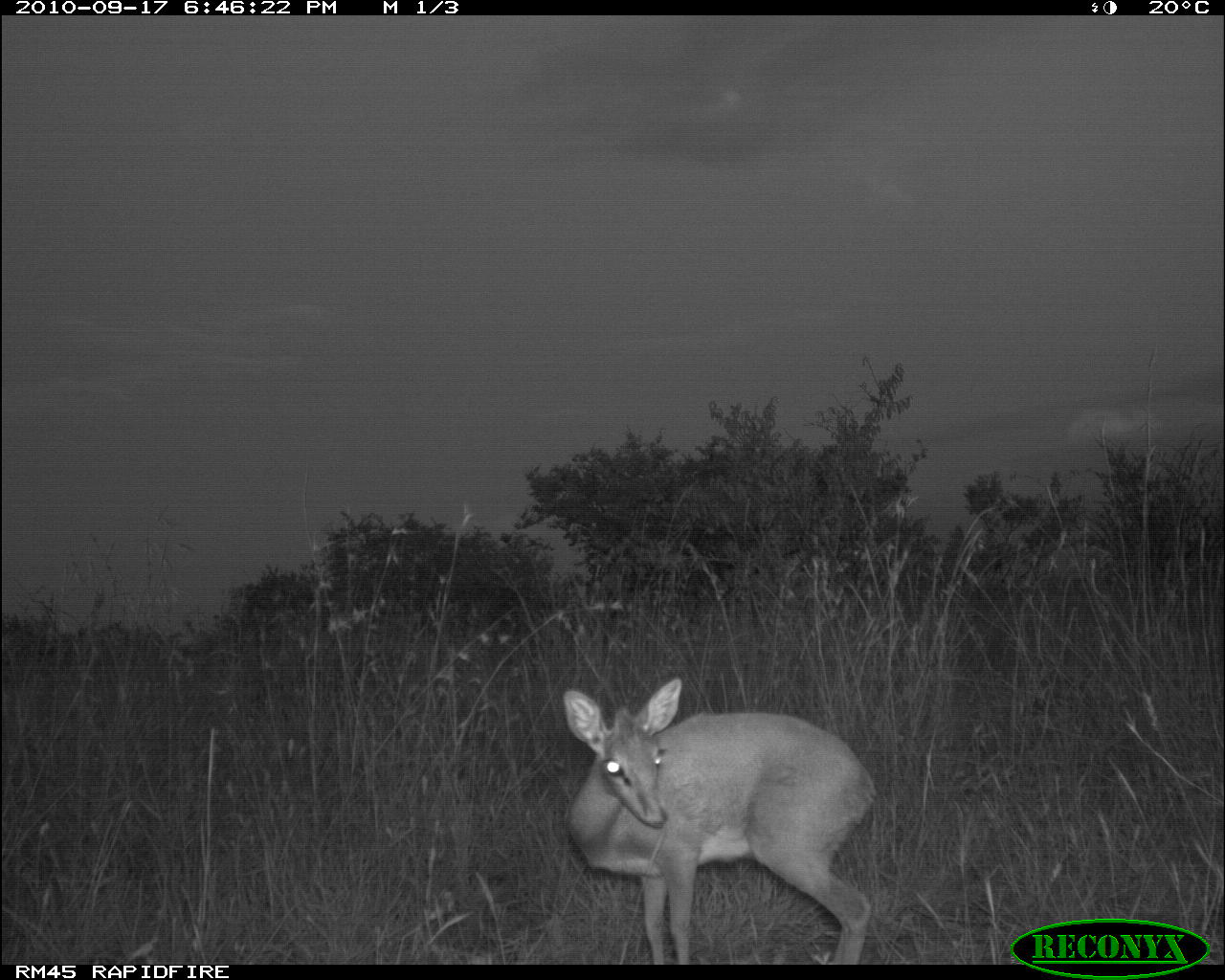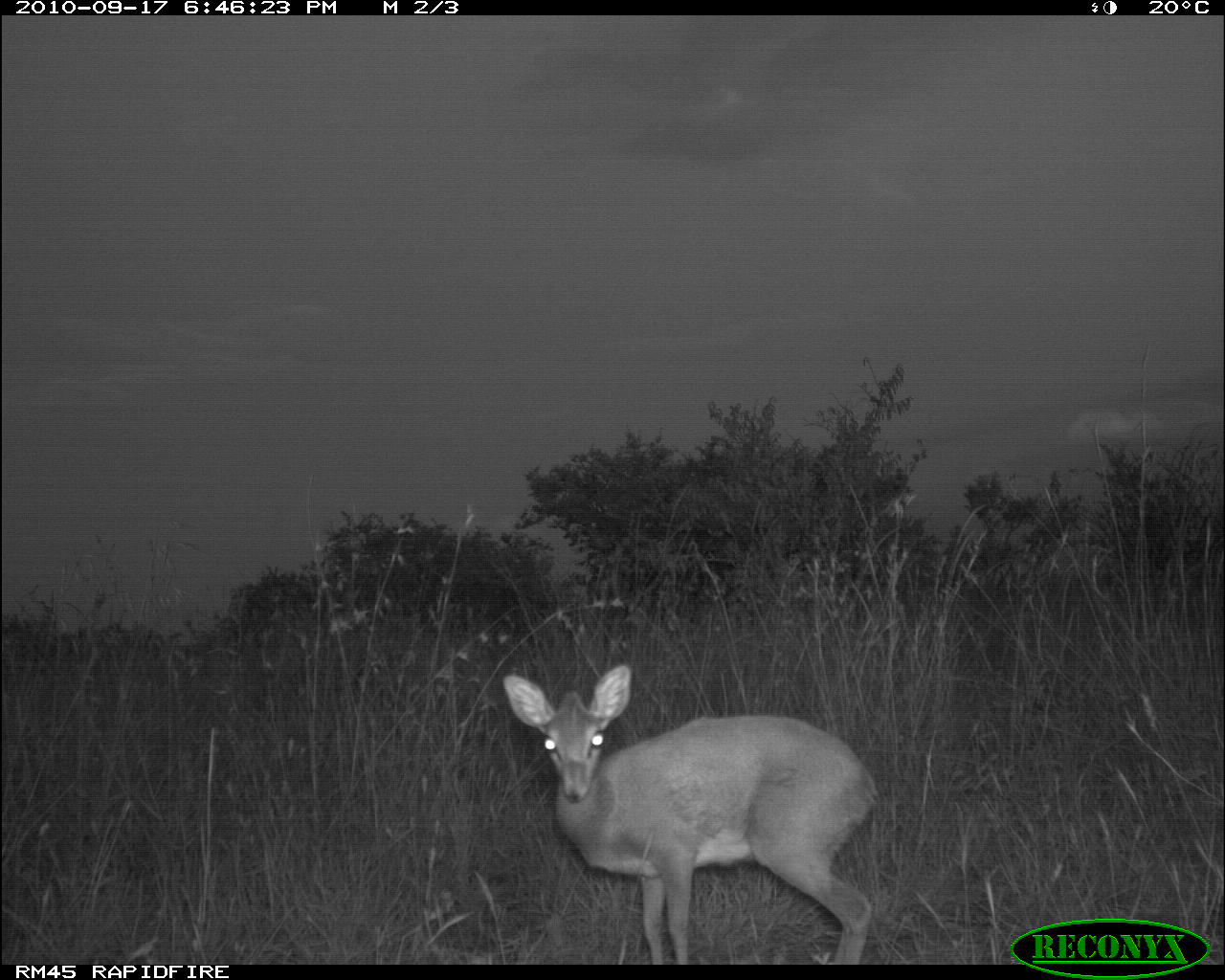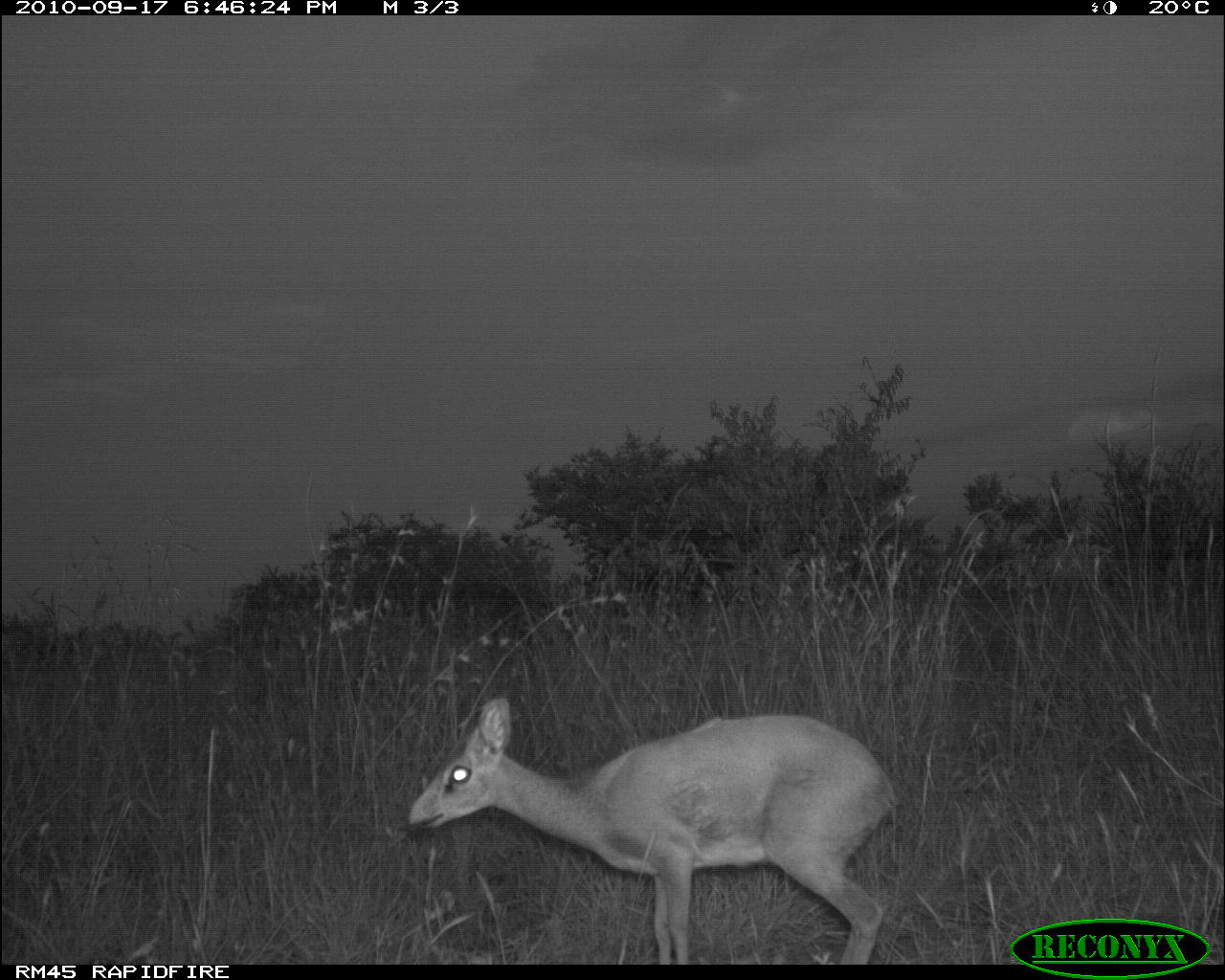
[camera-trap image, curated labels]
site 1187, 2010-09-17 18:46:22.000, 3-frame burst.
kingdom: Animalia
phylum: Chordata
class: Mammalia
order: Artiodactyla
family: Bovidae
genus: Madoqua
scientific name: Madoqua guentheri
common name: günther's dik-dik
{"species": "Madoqua guentheri (günther's dik-dik)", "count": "1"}